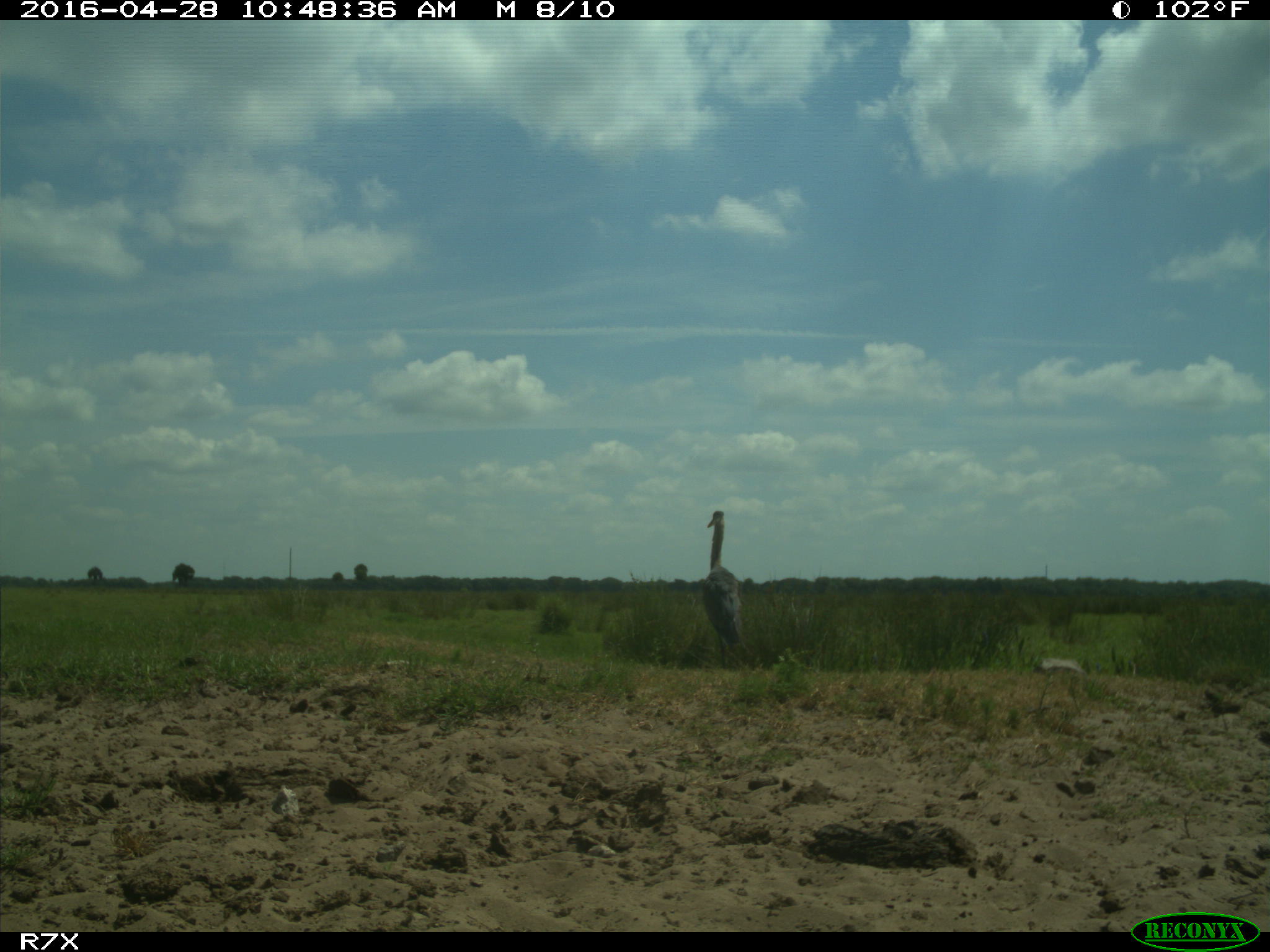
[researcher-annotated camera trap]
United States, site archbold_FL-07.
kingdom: Animalia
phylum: Chordata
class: Aves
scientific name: Aves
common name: birds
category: unidentified bird